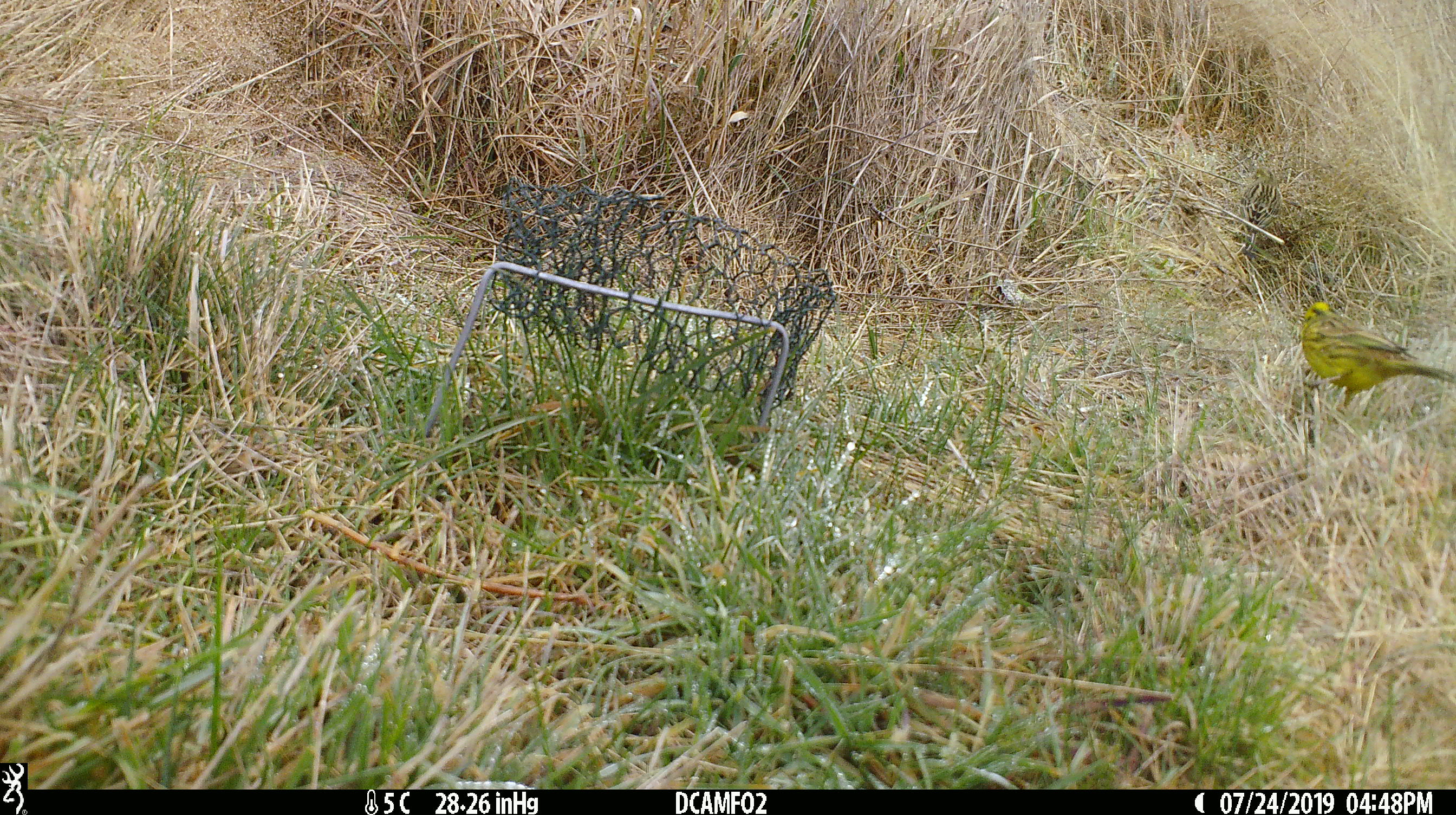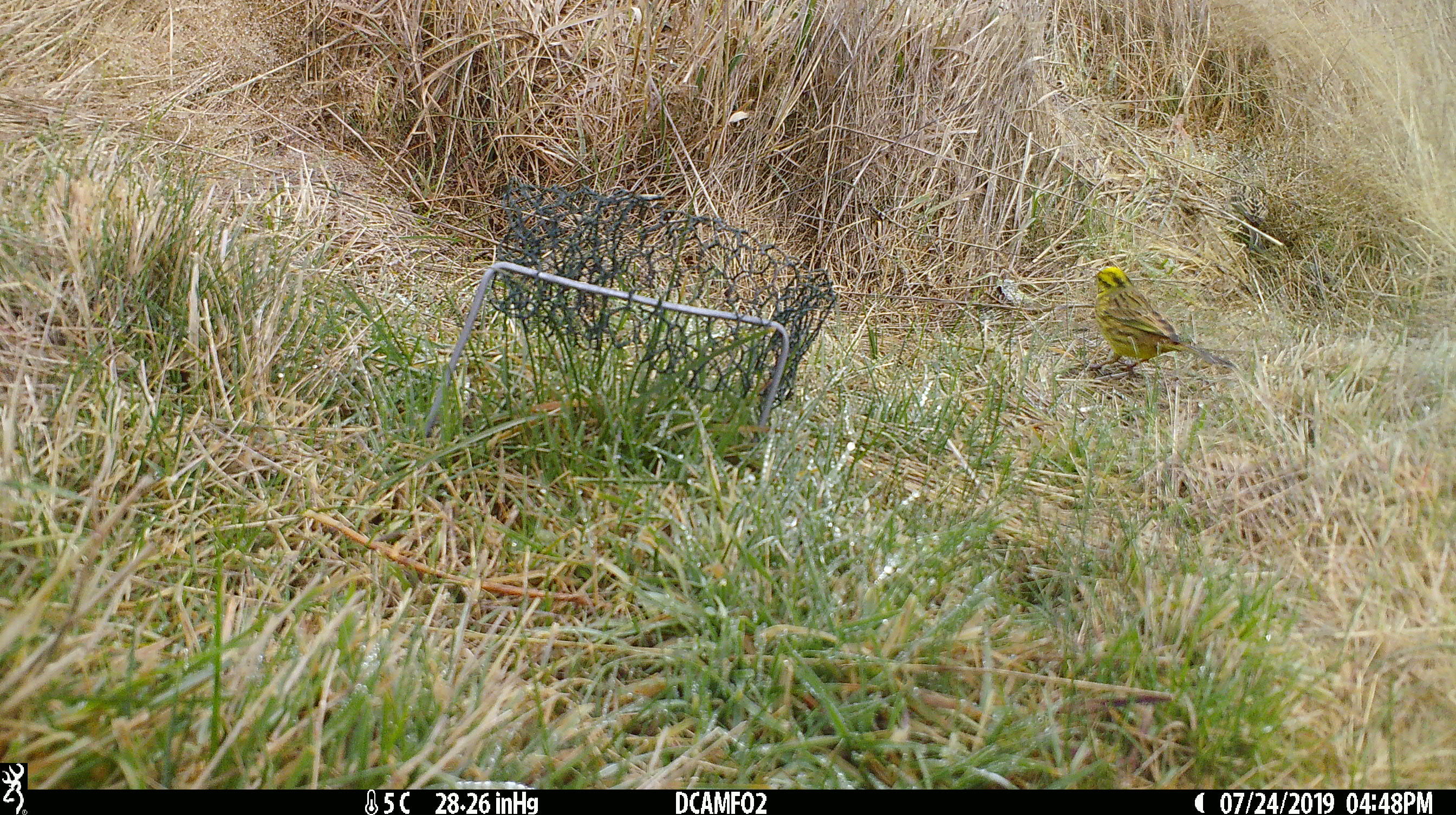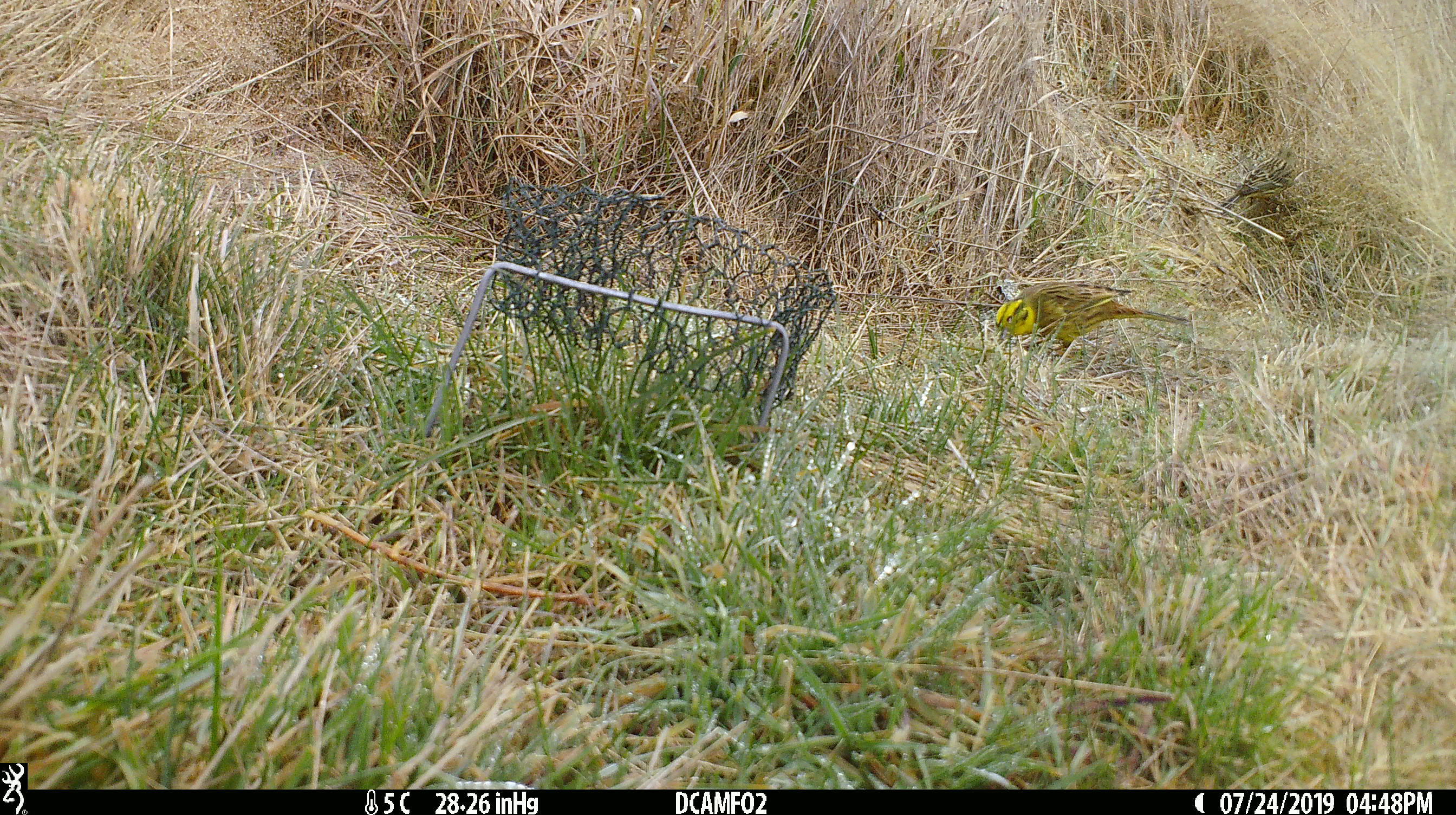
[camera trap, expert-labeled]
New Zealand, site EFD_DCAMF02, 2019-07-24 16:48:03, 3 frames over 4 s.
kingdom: Animalia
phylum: Chordata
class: Aves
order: Passeriformes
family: Emberizidae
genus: Emberiza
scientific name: Emberiza citrinella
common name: yellowhammer